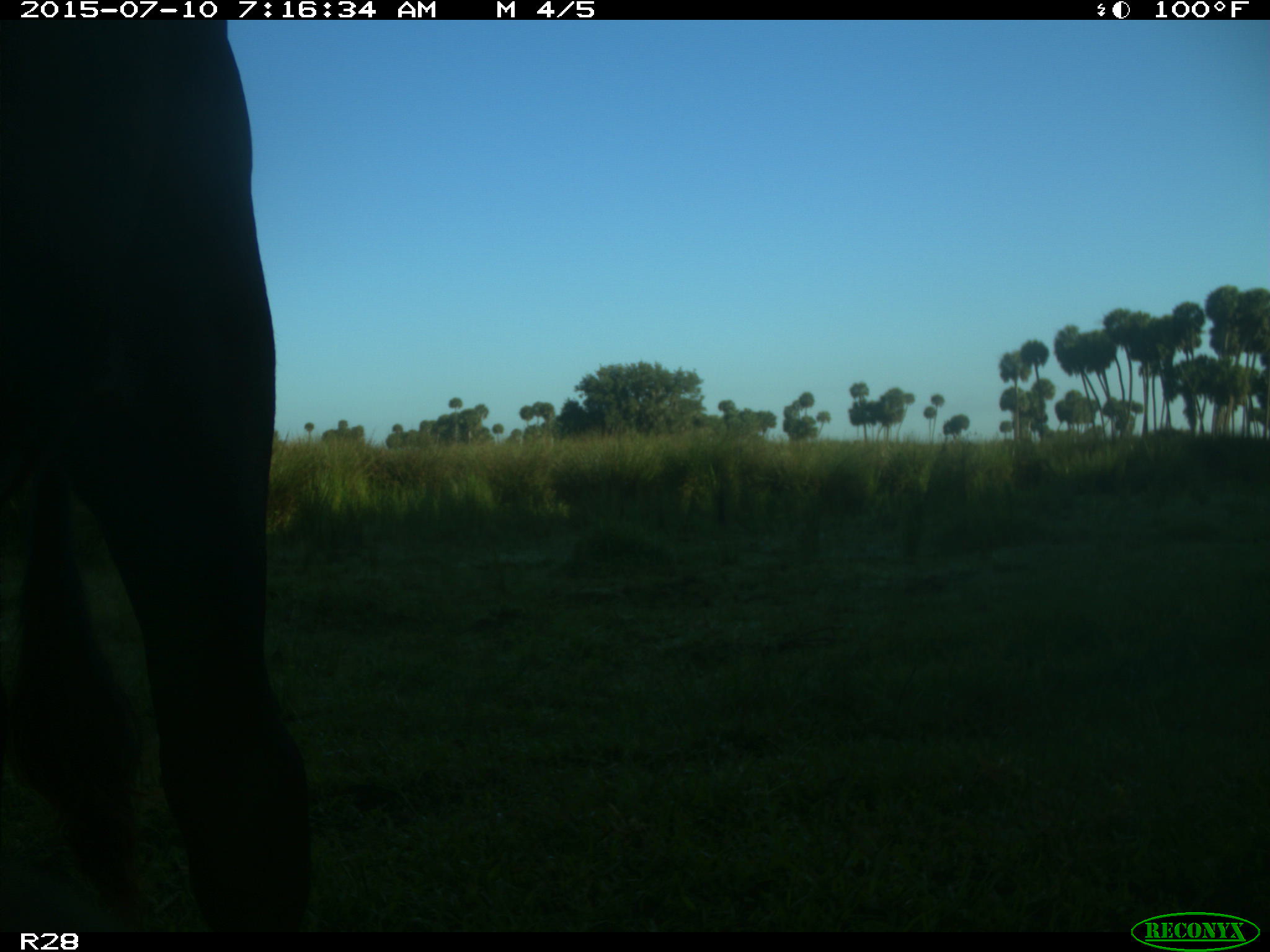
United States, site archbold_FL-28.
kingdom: Animalia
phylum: Chordata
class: Mammalia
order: Artiodactyla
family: Bovidae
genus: Bos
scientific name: Bos taurus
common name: domestic cow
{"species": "Bos taurus (domestic cow)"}